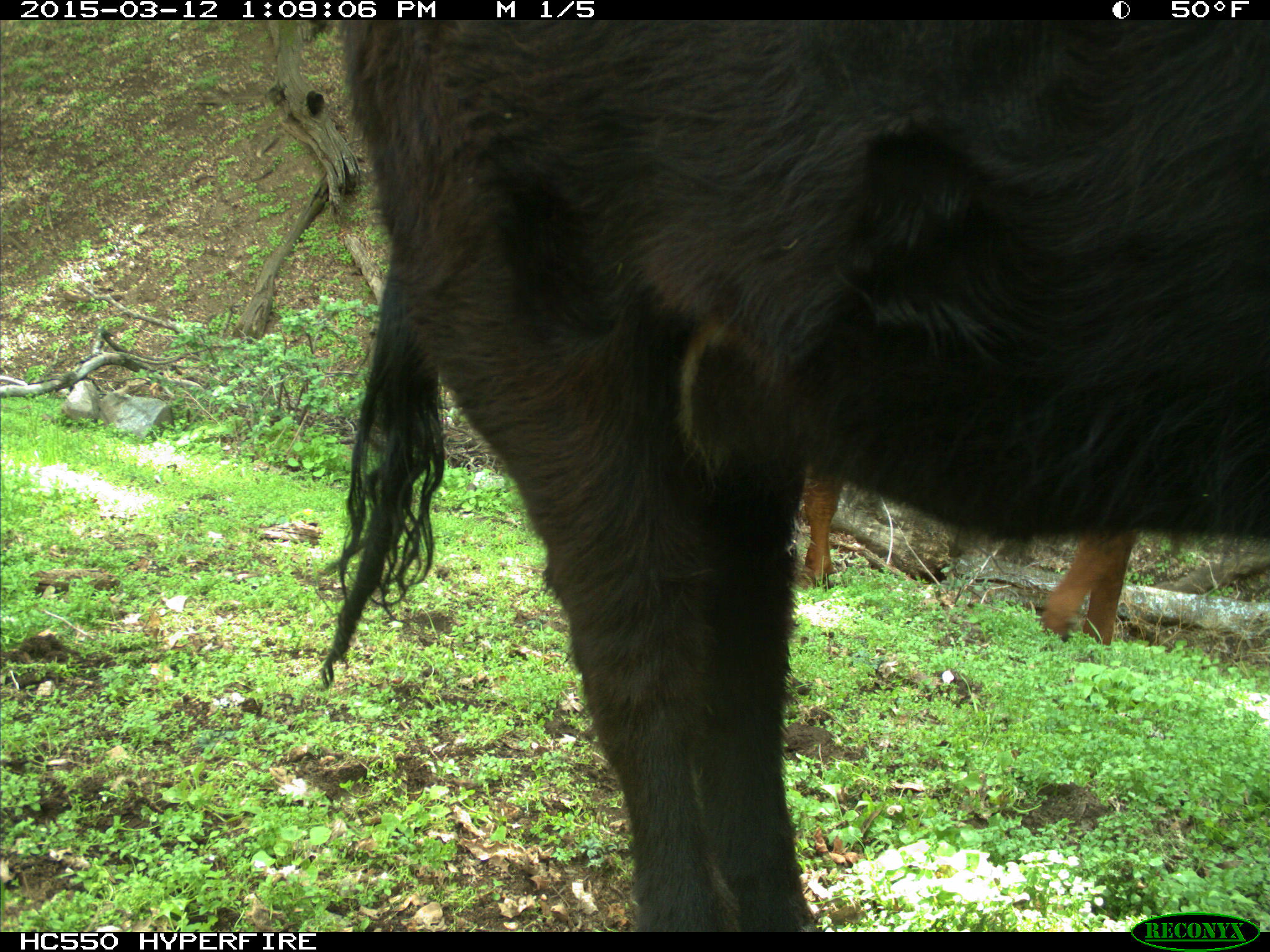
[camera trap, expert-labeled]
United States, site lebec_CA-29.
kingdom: Animalia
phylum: Chordata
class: Mammalia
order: Artiodactyla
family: Bovidae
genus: Bos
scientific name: Bos taurus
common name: domestic cow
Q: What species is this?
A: Bos taurus (domestic cow).